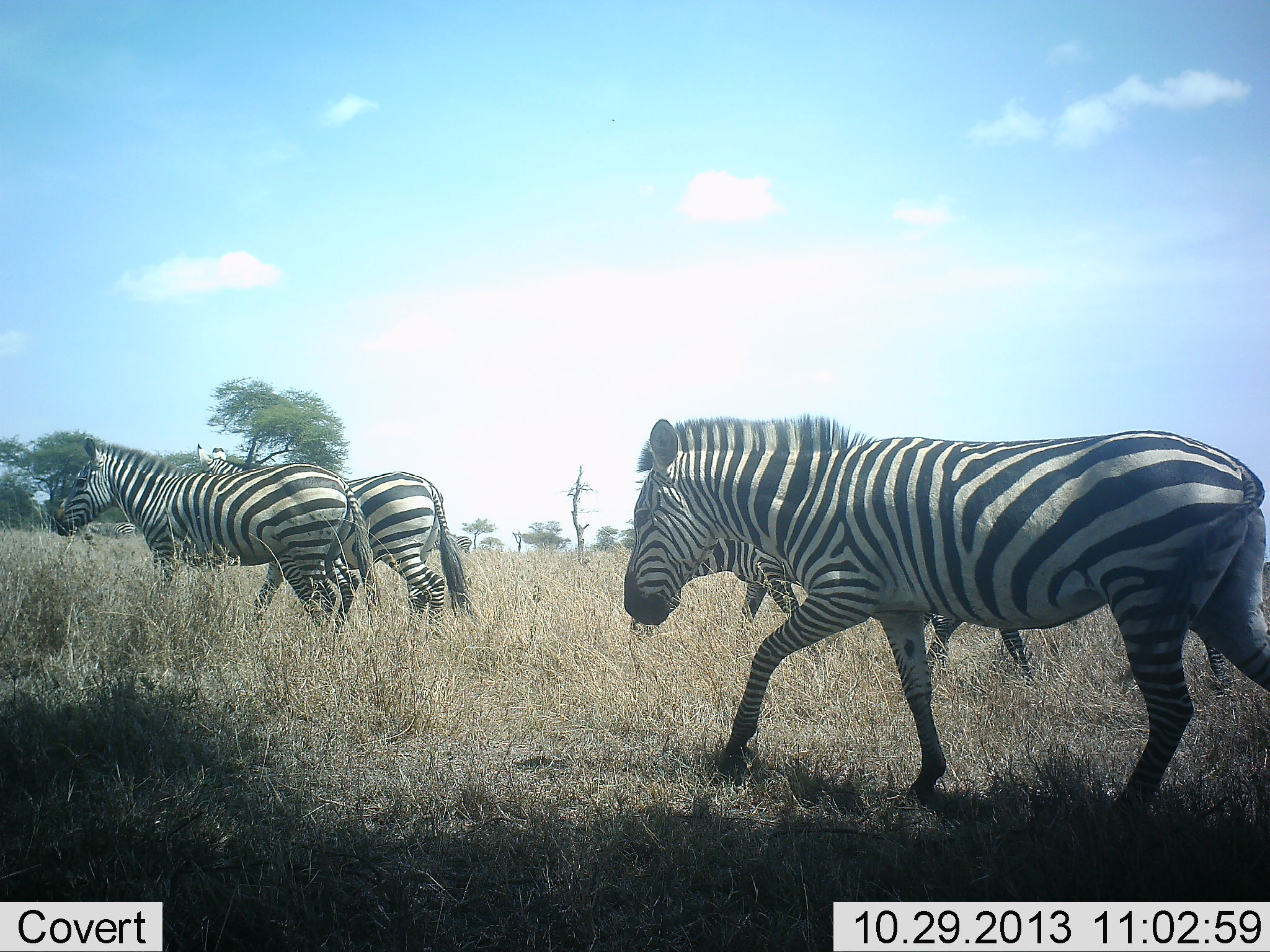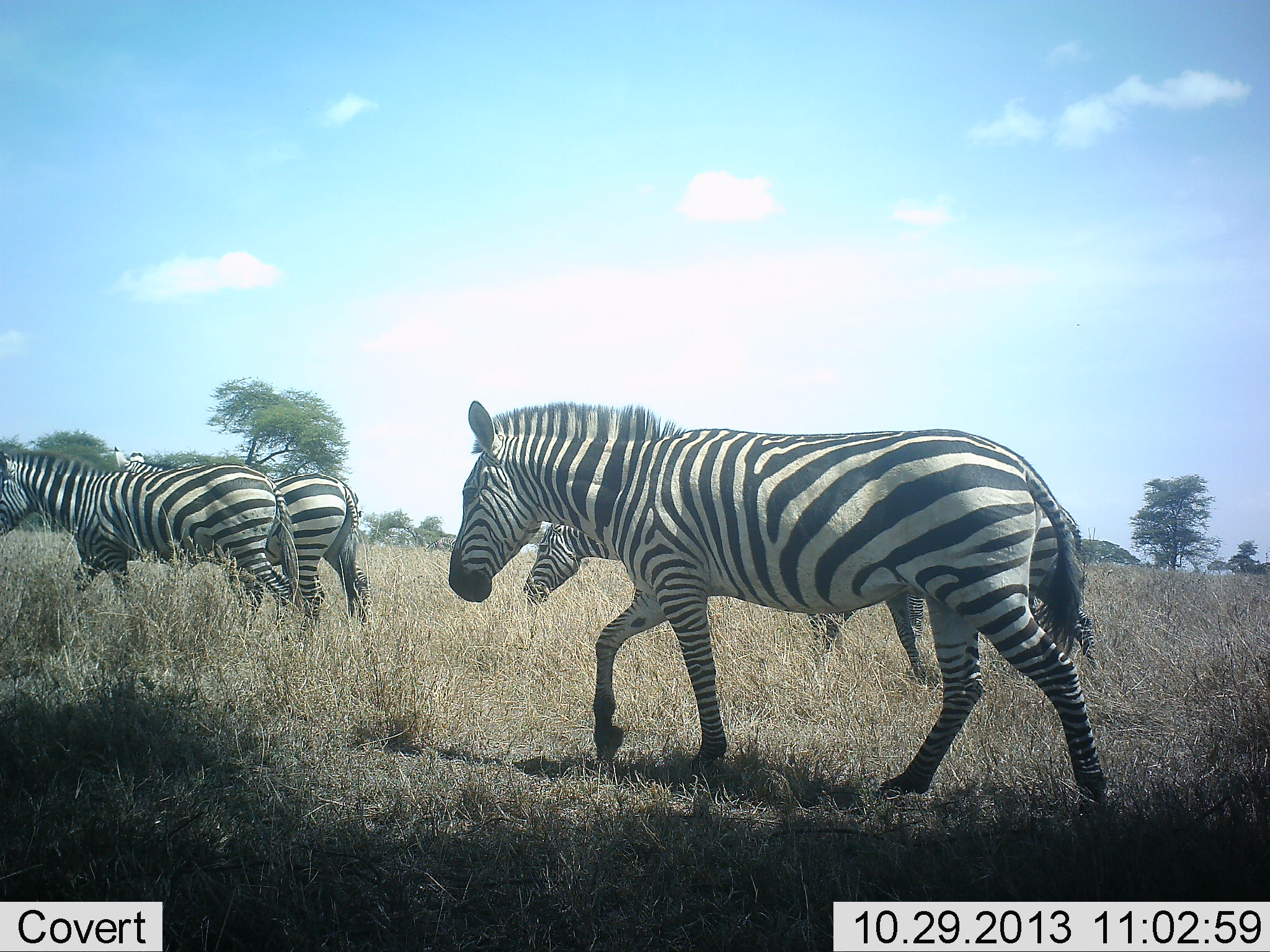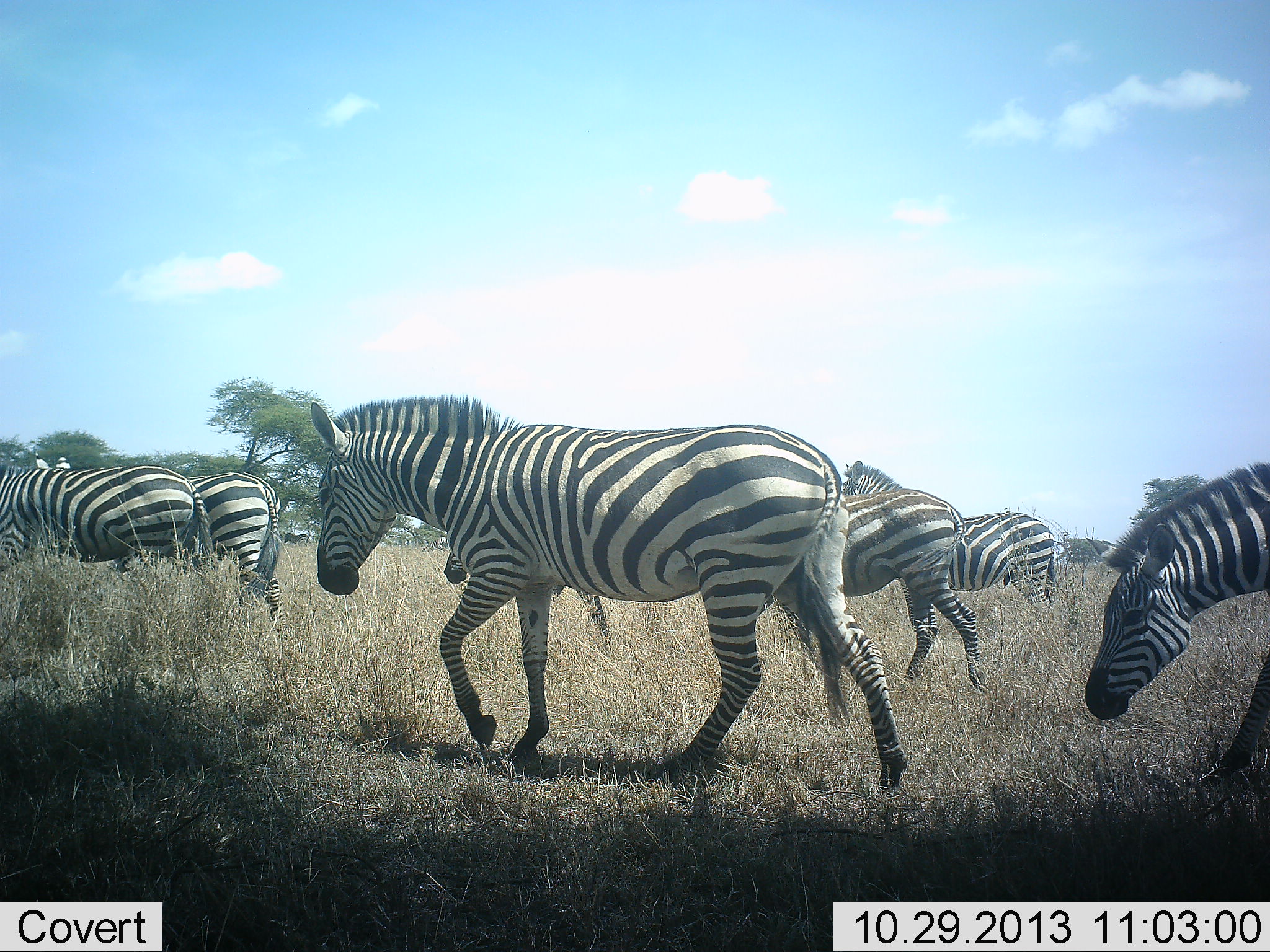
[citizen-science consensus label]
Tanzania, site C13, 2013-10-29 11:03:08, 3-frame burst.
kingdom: Animalia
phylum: Chordata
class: Mammalia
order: Perissodactyla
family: Equidae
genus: Equus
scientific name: Equus quagga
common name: plains zebra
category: zebra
Zebra (plains zebra) (Equus quagga), count 6. Behavior (volunteer vote fractions): standing 3%, resting 0%, moving 100%, interacting 0%. Young present (vote fraction): 3%. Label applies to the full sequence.